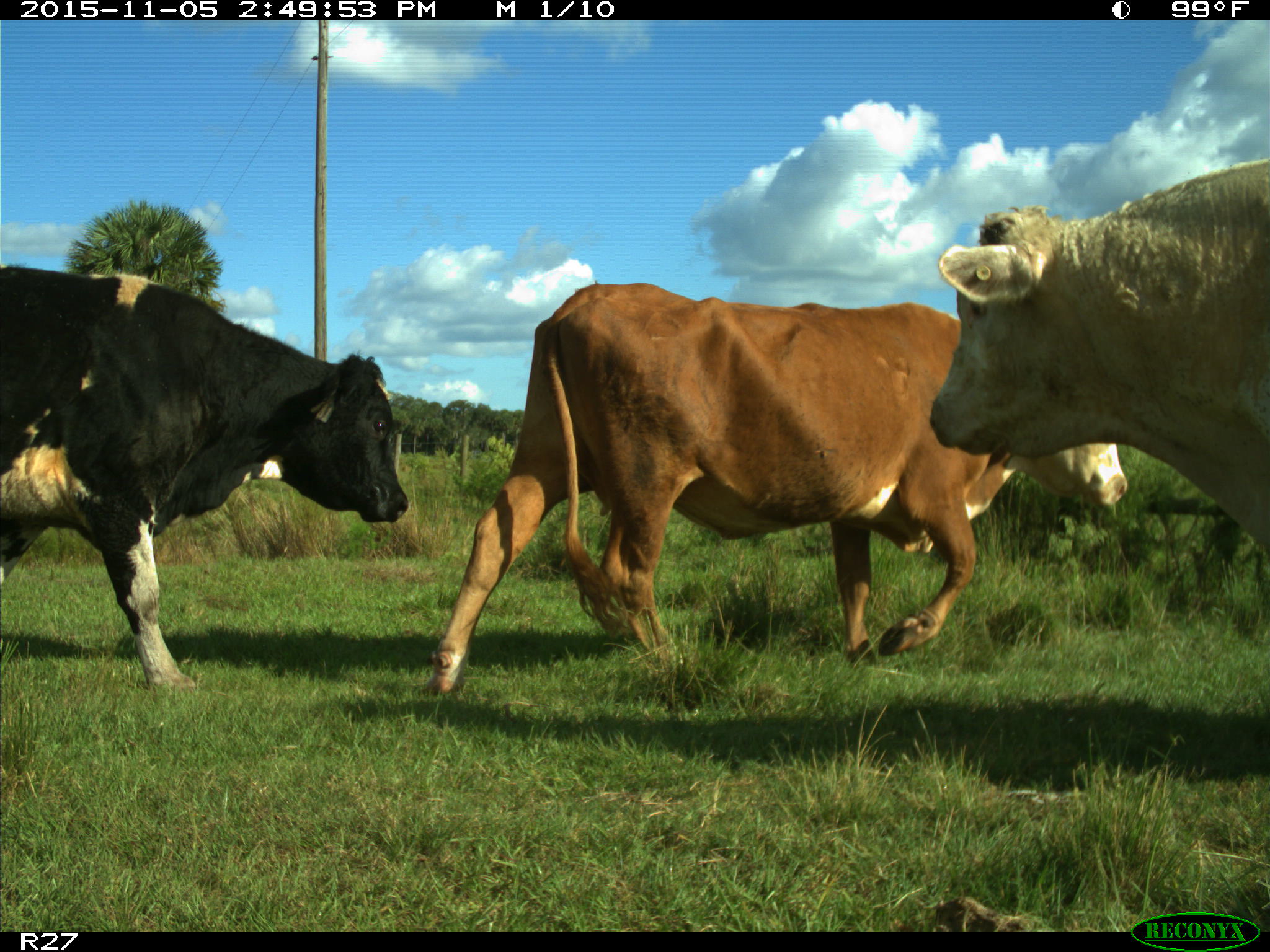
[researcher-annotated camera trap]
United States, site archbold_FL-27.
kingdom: Animalia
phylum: Chordata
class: Mammalia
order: Artiodactyla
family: Bovidae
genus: Bos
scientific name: Bos taurus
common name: domestic cow